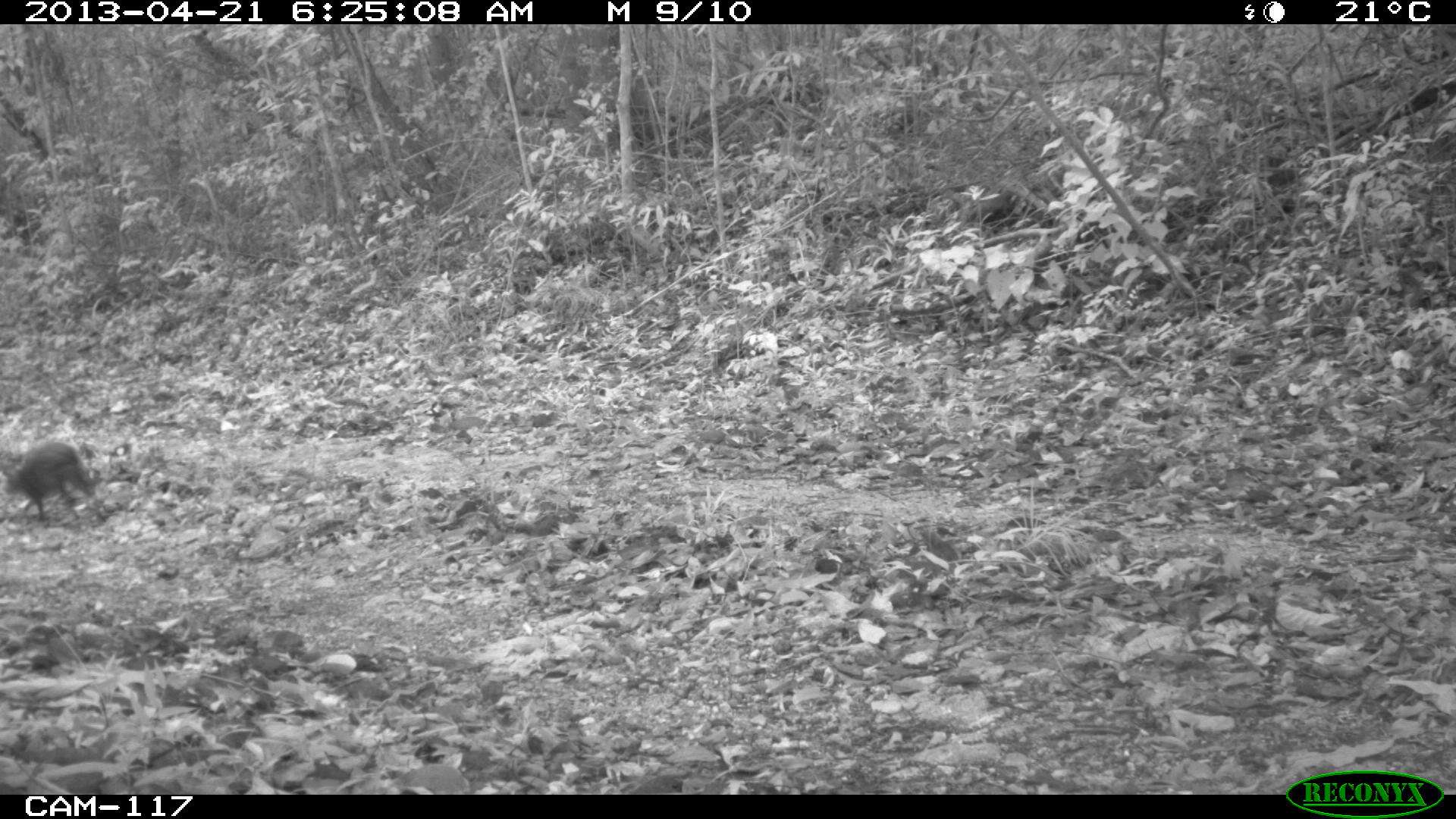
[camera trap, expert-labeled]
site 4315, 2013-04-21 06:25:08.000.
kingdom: Animalia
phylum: Chordata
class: Mammalia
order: Rodentia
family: Dasyproctidae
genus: Dasyprocta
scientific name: Dasyprocta punctata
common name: central american agouti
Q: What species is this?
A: Dasyprocta punctata (central american agouti).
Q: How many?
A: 1.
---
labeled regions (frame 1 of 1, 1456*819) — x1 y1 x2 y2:
dasyprocta punctata: 3 439 97 522